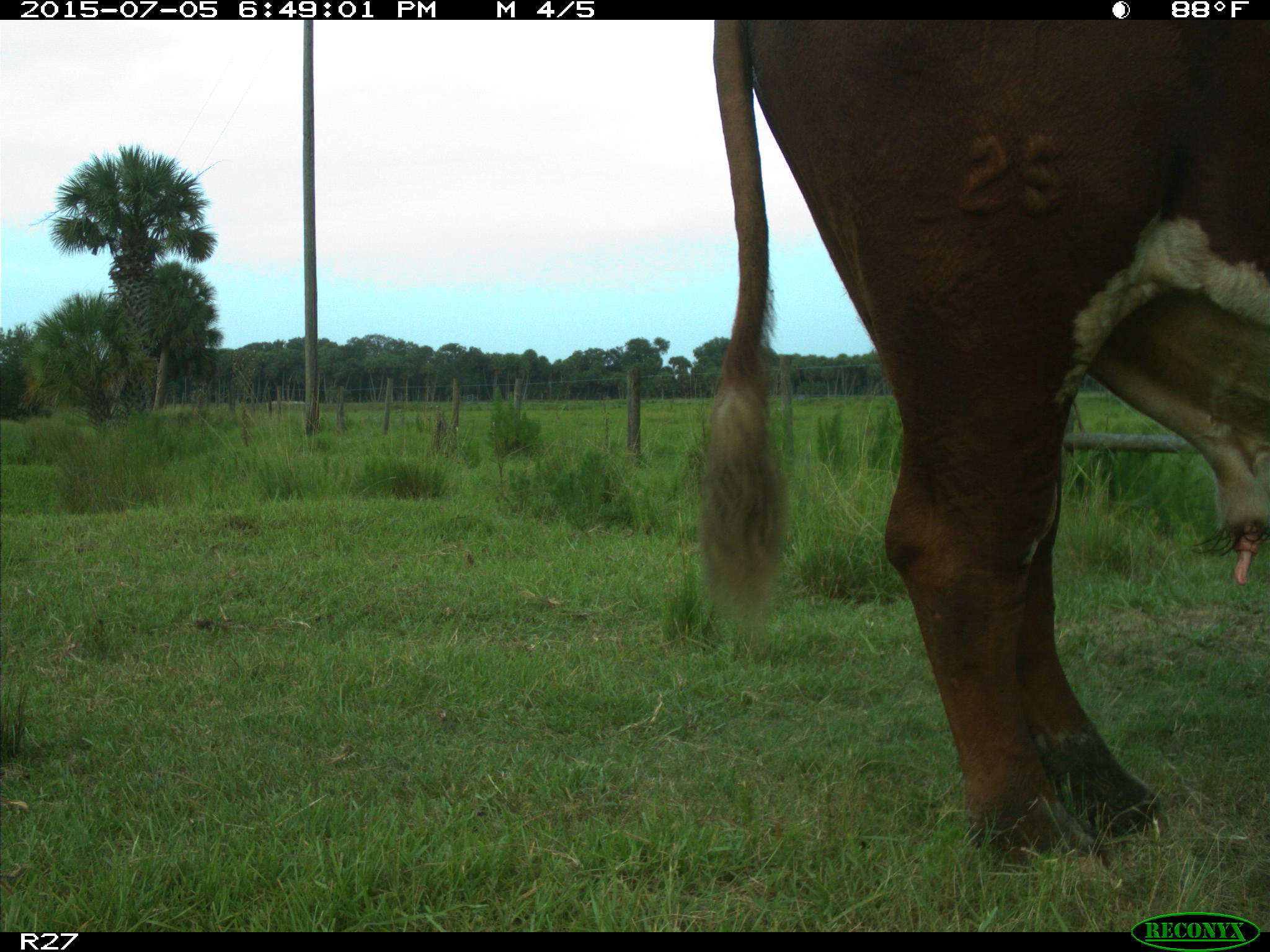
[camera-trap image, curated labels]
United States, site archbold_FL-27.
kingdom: Animalia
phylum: Chordata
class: Mammalia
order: Artiodactyla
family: Bovidae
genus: Bos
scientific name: Bos taurus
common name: domestic cow